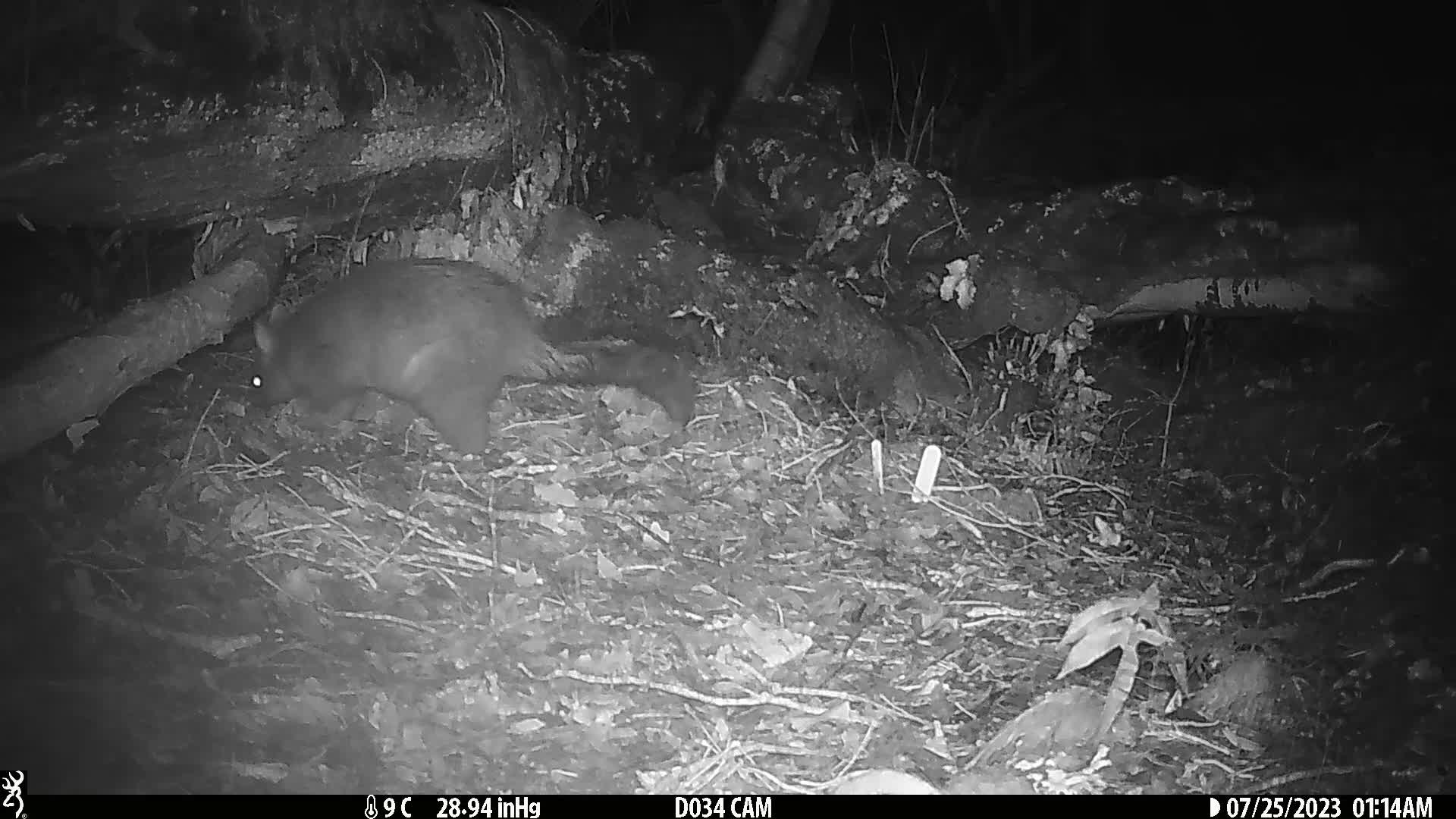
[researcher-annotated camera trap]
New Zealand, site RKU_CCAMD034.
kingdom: Animalia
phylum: Chordata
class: Mammalia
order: Diprotodontia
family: Phalangeridae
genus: Trichosurus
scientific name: Trichosurus vulpecula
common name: common brushtail possum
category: possum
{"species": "possum (common brushtail possum) (Trichosurus vulpecula)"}